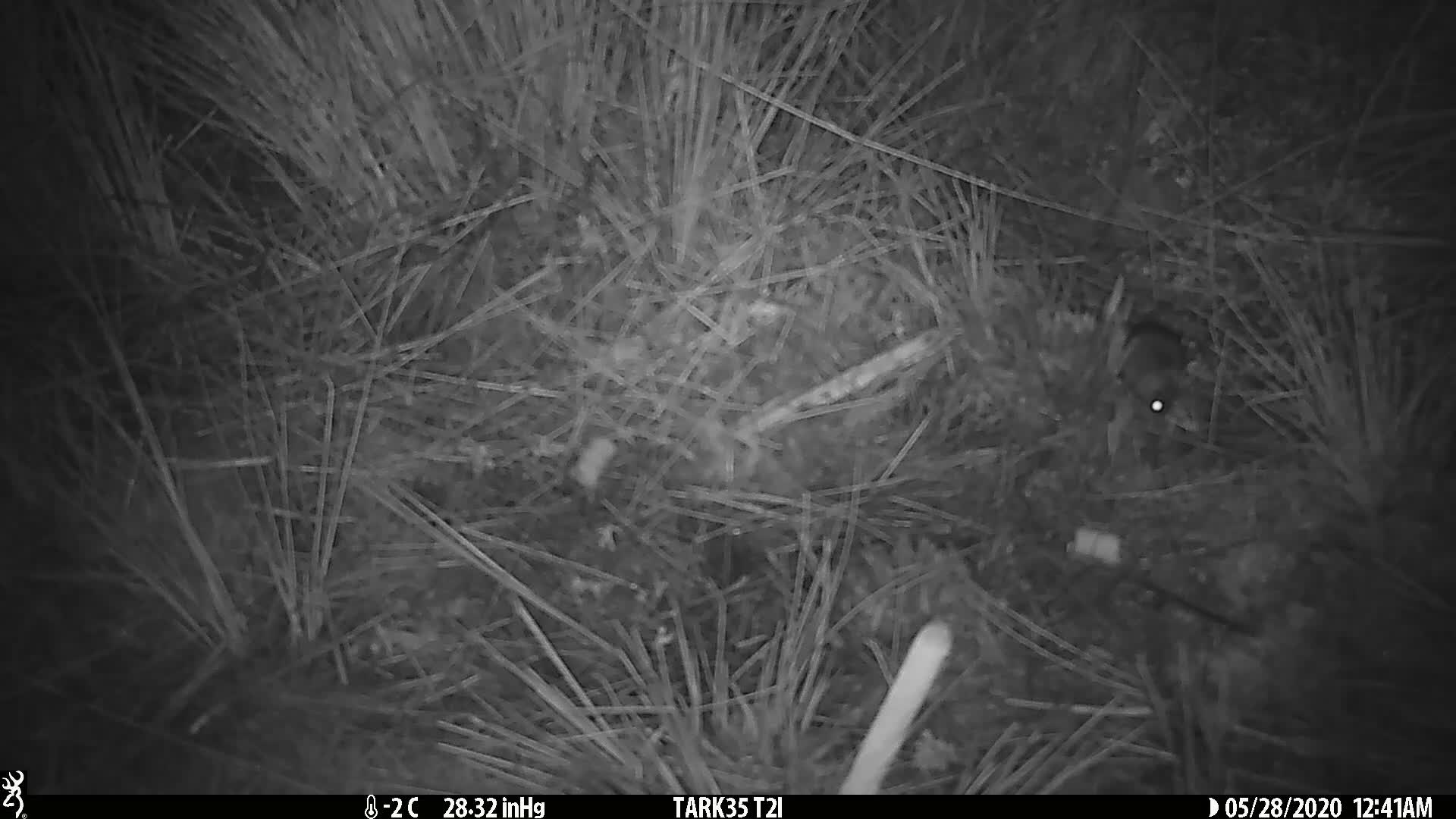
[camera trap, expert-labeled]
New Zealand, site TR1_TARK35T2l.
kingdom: Animalia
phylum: Chordata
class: Mammalia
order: Rodentia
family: Muridae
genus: Mus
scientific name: Mus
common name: mouse